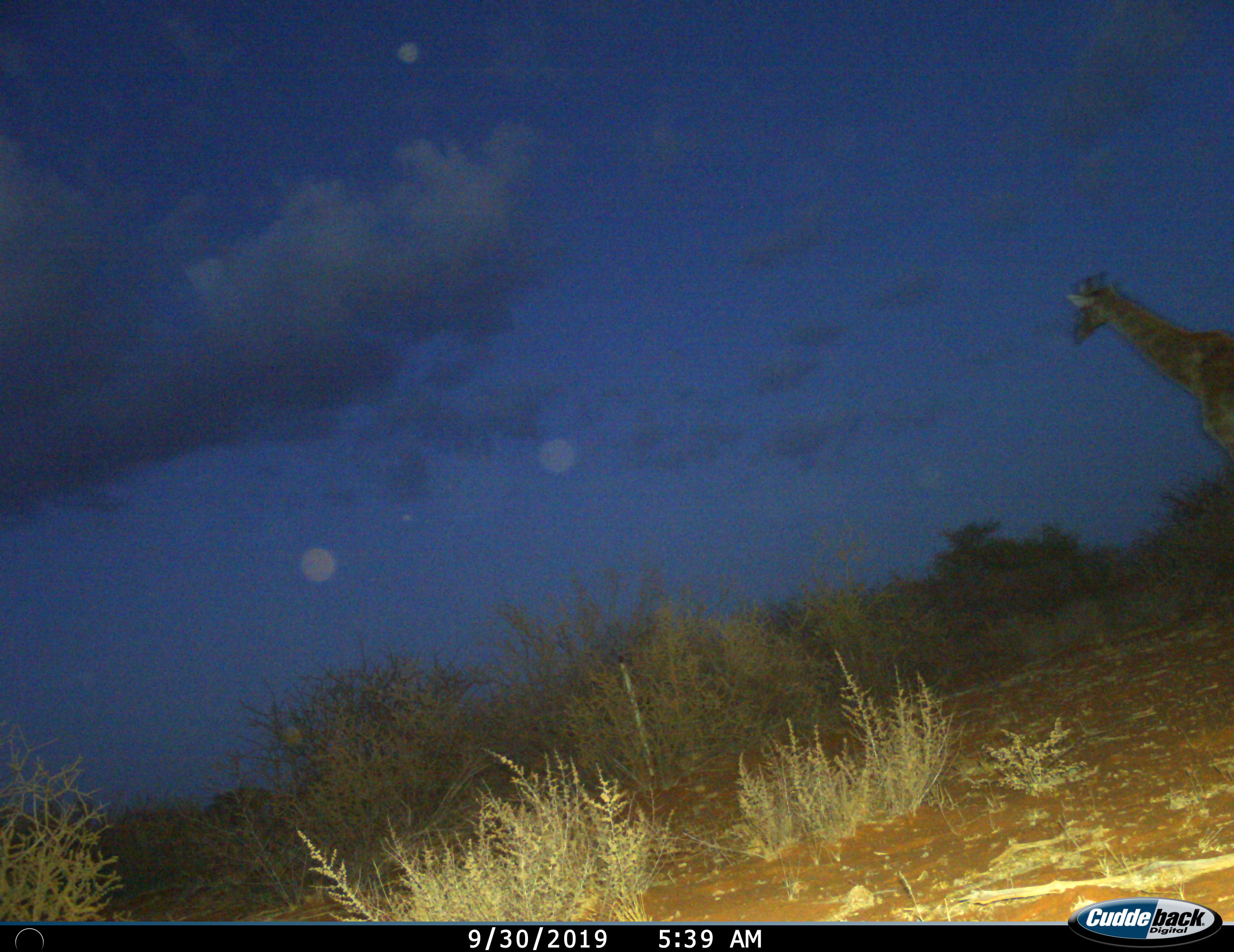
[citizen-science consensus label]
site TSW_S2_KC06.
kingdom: Animalia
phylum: Chordata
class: Mammalia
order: Artiodactyla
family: Giraffidae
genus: Giraffa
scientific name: Giraffa camelopardalis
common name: giraffe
Giraffe (Giraffa camelopardalis), count 1. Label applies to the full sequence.